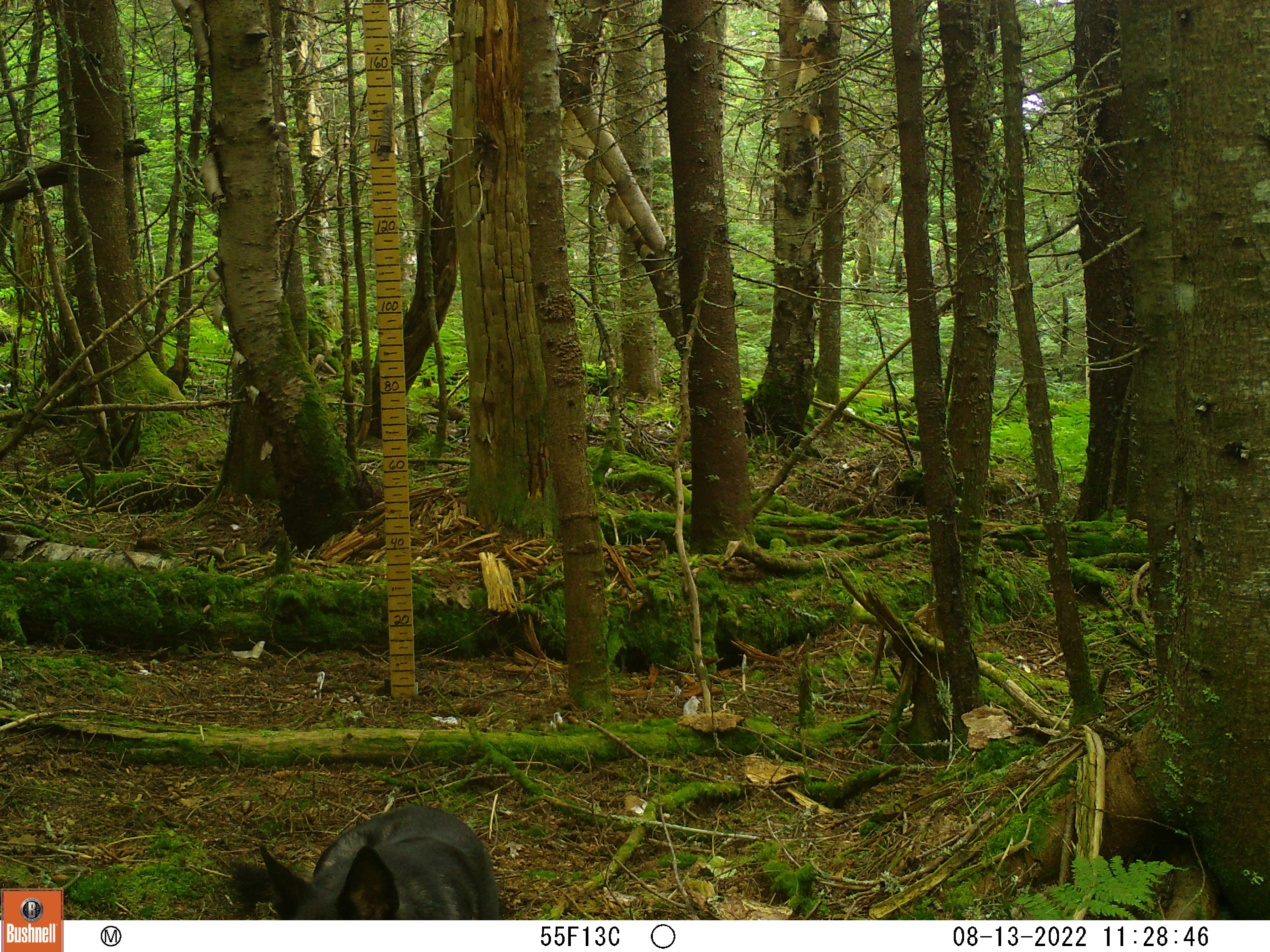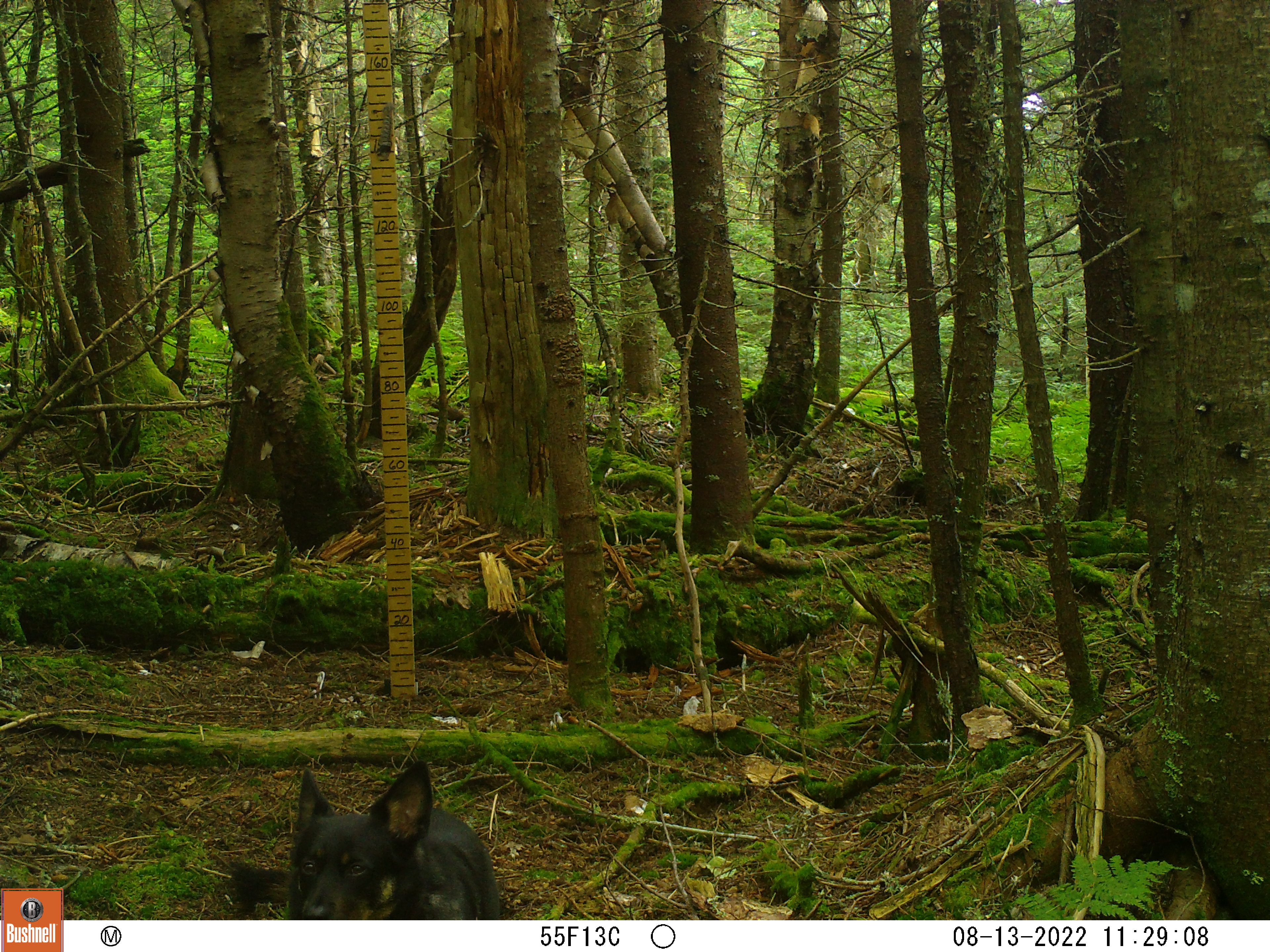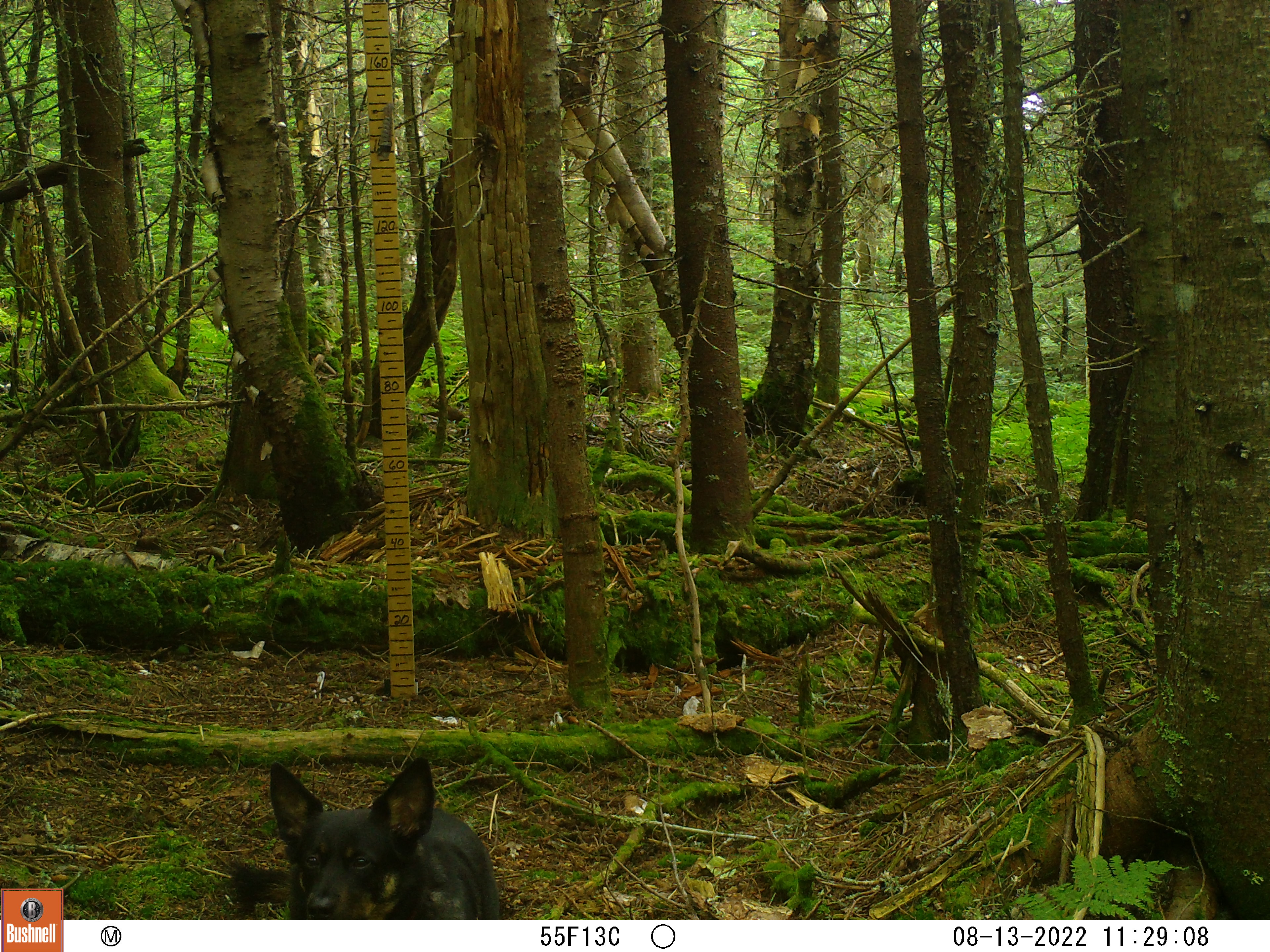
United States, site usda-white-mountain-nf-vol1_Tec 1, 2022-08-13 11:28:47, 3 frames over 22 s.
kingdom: Animalia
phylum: Chordata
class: Mammalia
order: Carnivora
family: Canidae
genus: Canis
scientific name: Canis familiaris familiaris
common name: domestic dog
Domestic dog (Canis familiaris familiaris).